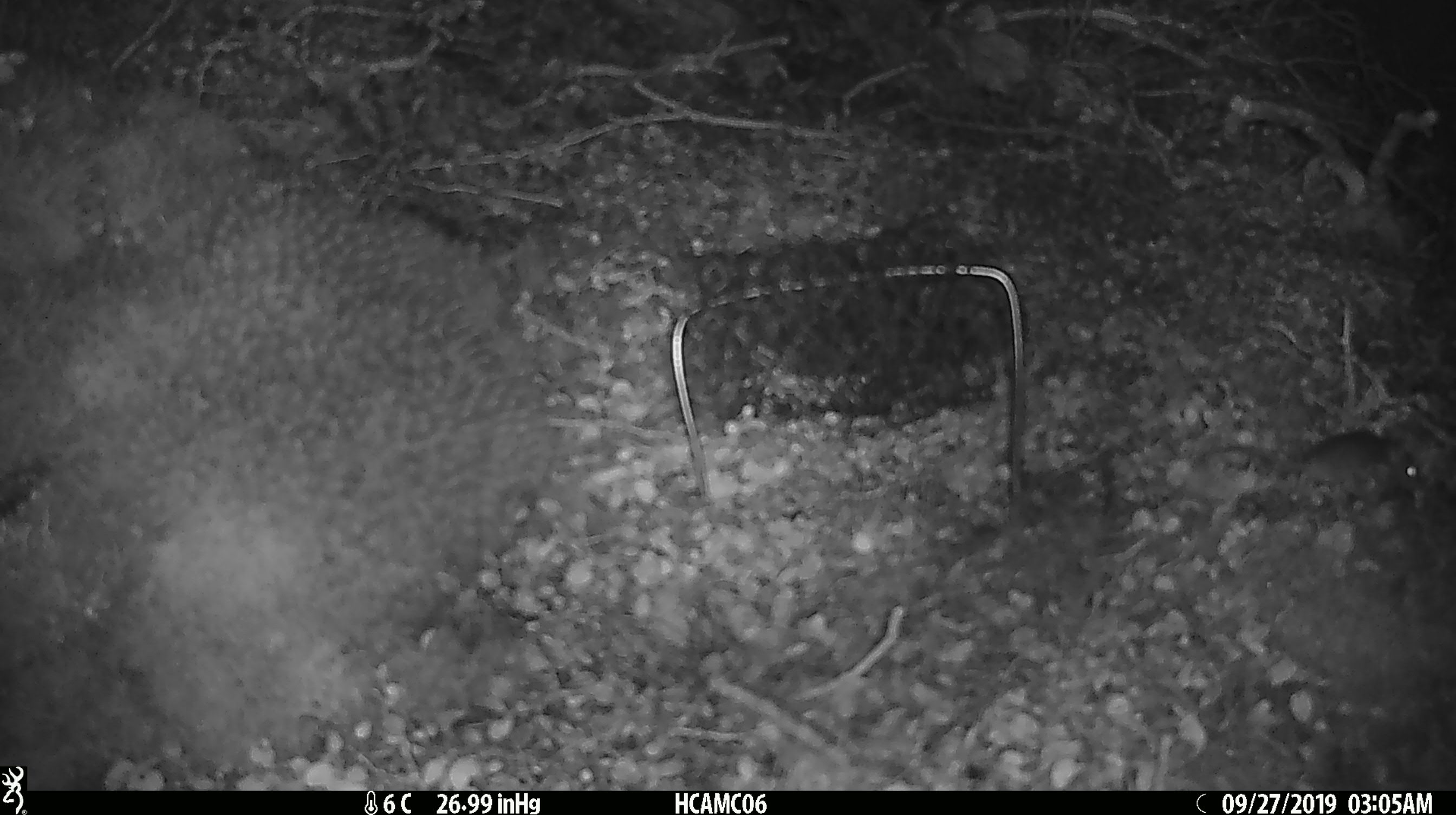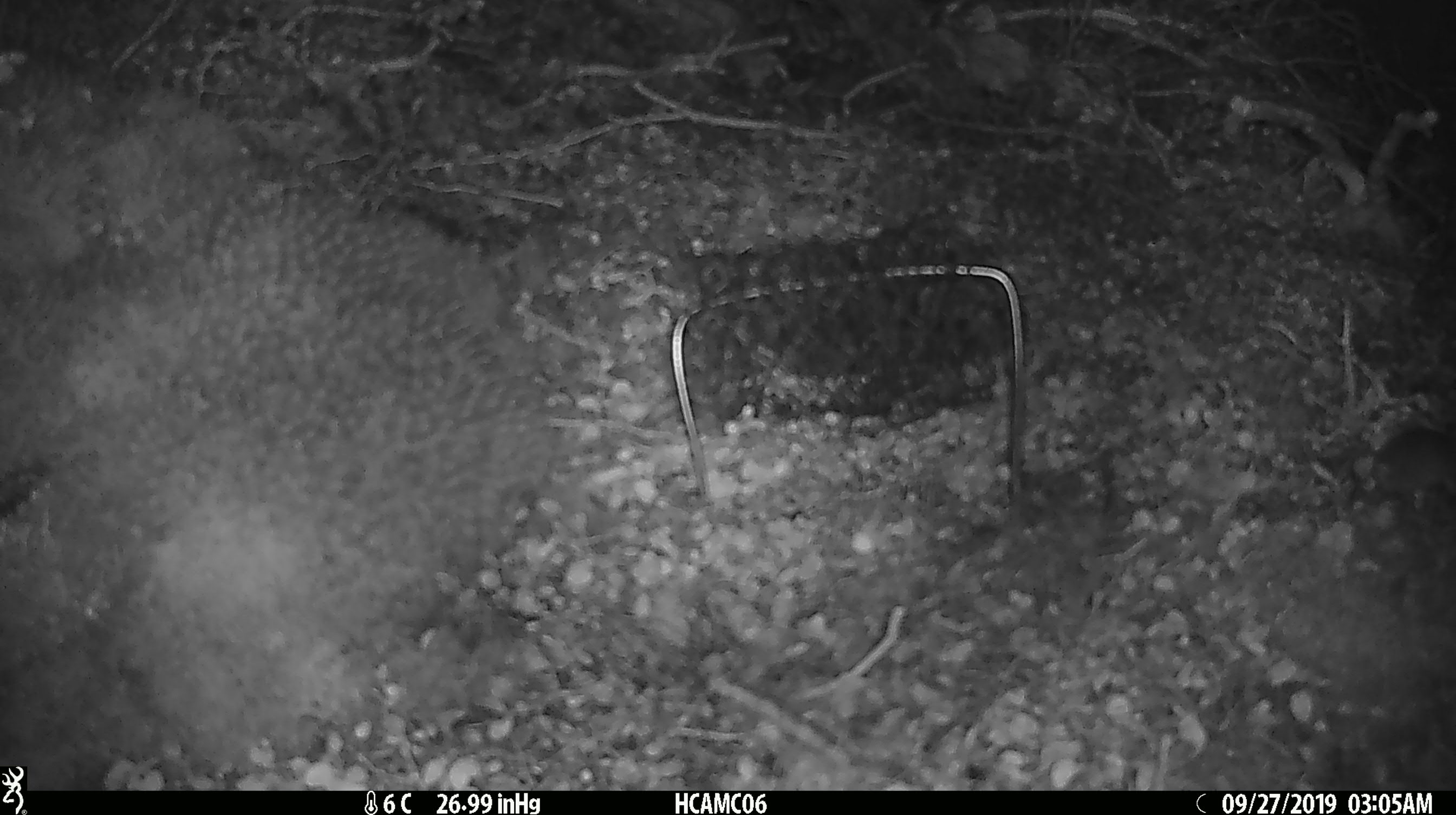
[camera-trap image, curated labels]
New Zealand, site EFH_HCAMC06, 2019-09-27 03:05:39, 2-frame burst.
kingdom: Animalia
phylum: Chordata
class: Mammalia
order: Rodentia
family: Muridae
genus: Mus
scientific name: Mus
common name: mouse